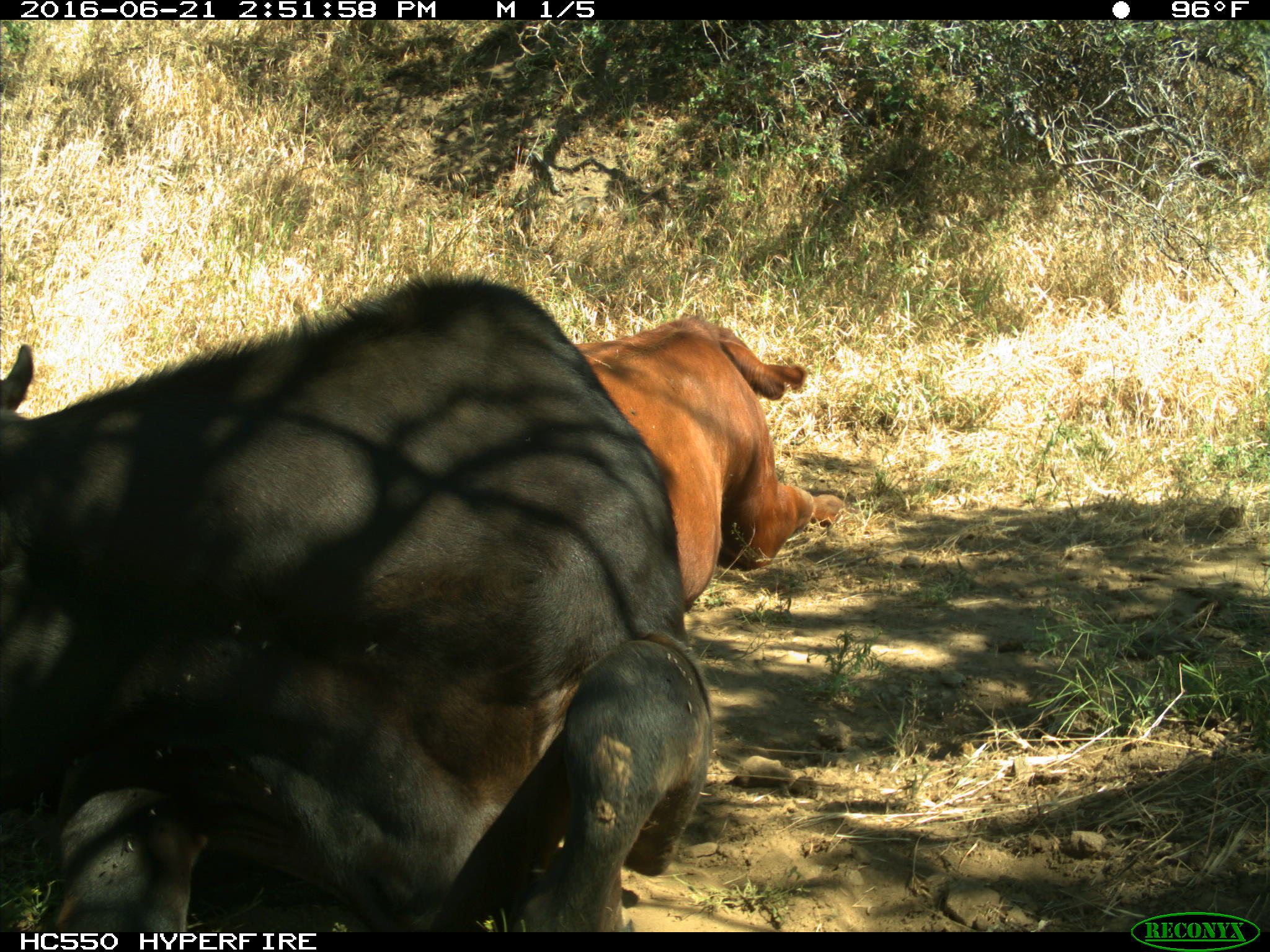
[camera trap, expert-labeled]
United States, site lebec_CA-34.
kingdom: Animalia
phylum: Chordata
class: Mammalia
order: Artiodactyla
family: Bovidae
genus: Bos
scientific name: Bos taurus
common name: domestic cow